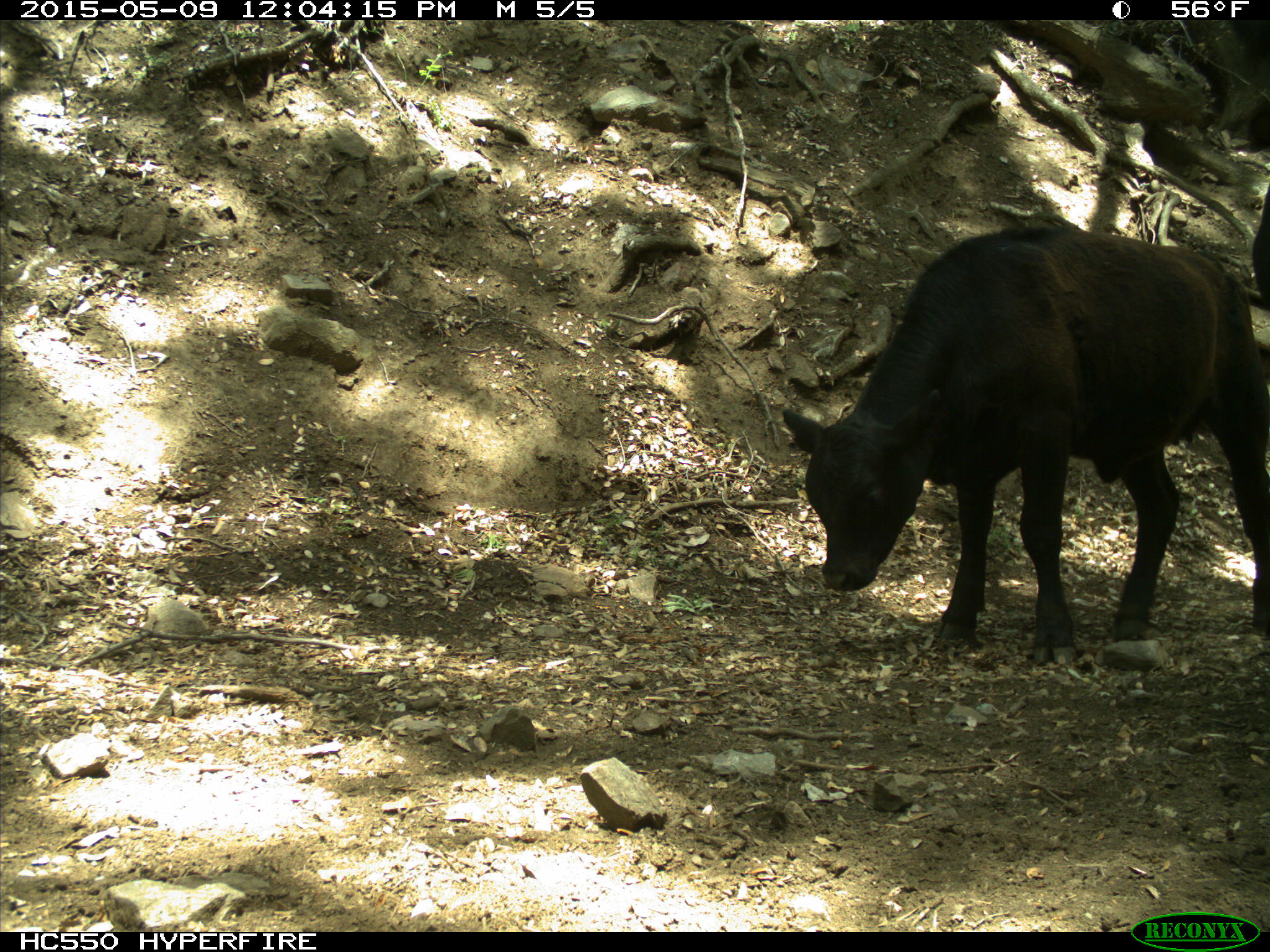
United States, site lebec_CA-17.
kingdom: Animalia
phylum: Chordata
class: Mammalia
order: Artiodactyla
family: Bovidae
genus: Bos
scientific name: Bos taurus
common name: domestic cow